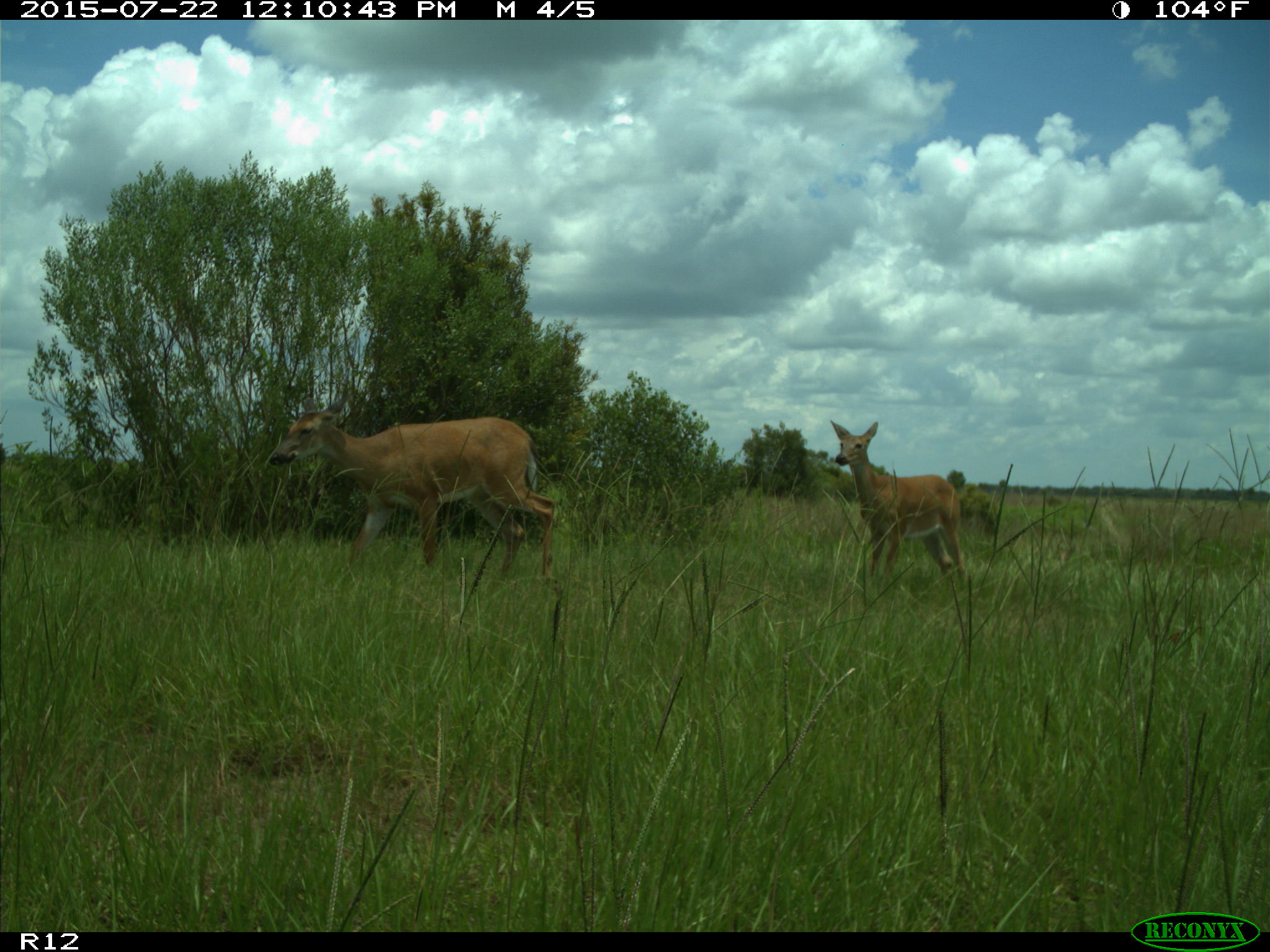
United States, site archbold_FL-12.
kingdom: Animalia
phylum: Chordata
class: Mammalia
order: Artiodactyla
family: Cervidae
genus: Odocoileus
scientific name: Odocoileus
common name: deer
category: unidentified deer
Unidentified deer (deer) (Odocoileus).